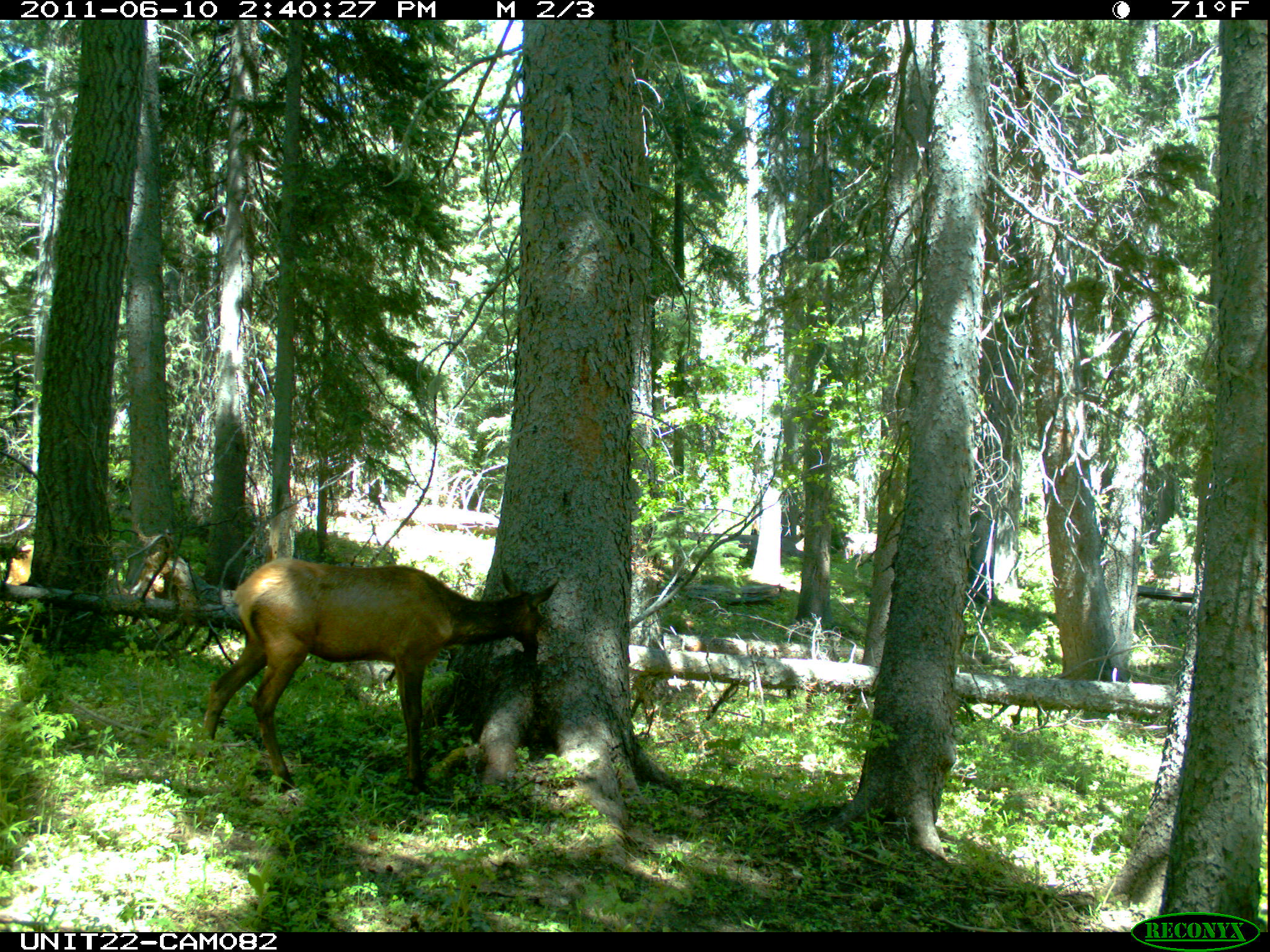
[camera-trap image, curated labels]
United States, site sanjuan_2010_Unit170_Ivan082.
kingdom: Animalia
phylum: Chordata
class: Mammalia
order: Artiodactyla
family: Cervidae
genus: Cervus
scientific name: Cervus elaphus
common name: red deer